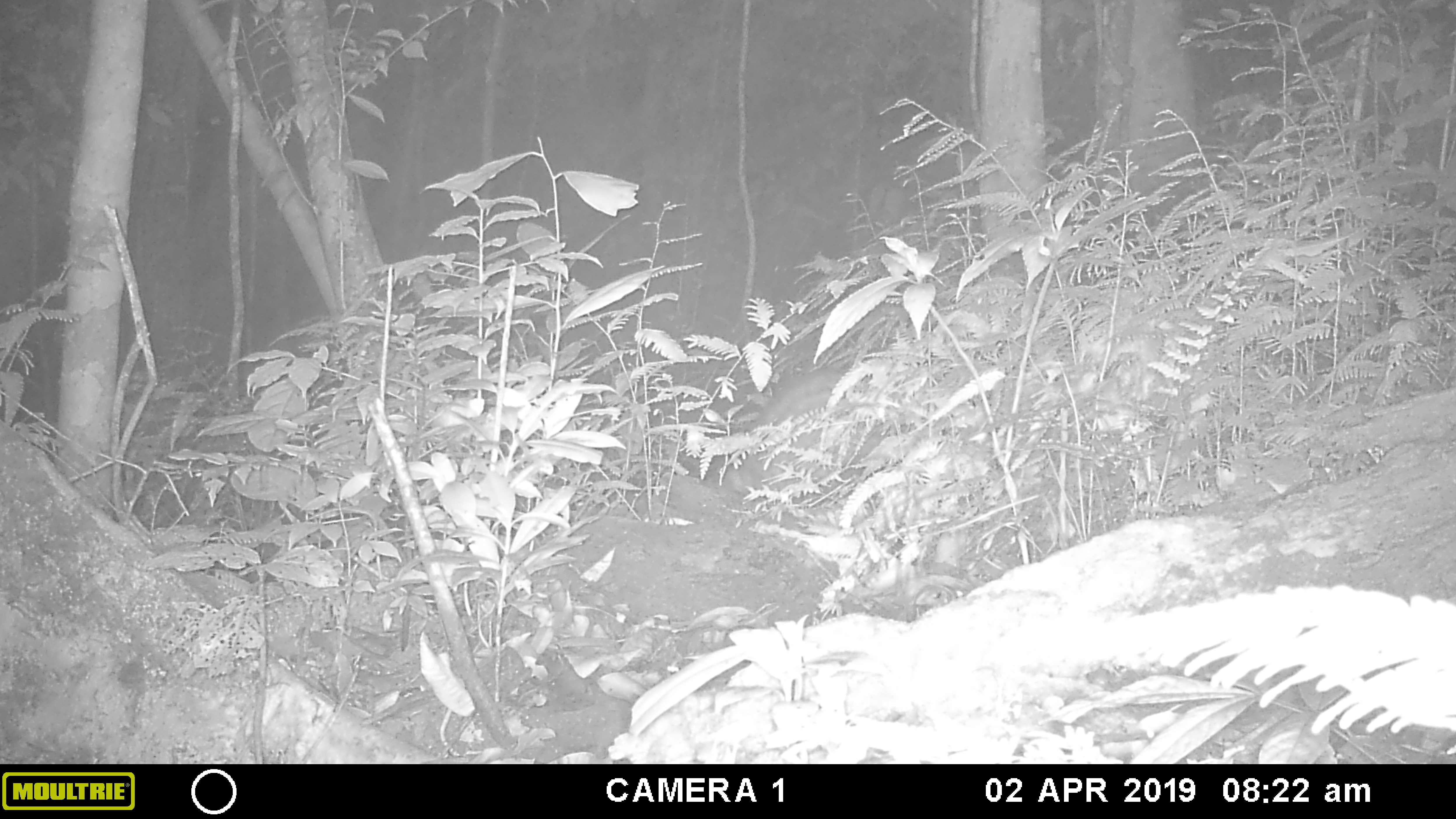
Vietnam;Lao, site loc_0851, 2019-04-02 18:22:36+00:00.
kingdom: Animalia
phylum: Chordata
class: Mammalia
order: Carnivora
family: Viverridae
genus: Paradoxurus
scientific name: Paradoxurus hermaphroditus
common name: common palm civet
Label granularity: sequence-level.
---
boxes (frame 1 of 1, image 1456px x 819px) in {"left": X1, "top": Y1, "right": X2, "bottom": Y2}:
common palm civet: {"left": 740, "top": 368, "right": 842, "bottom": 437}